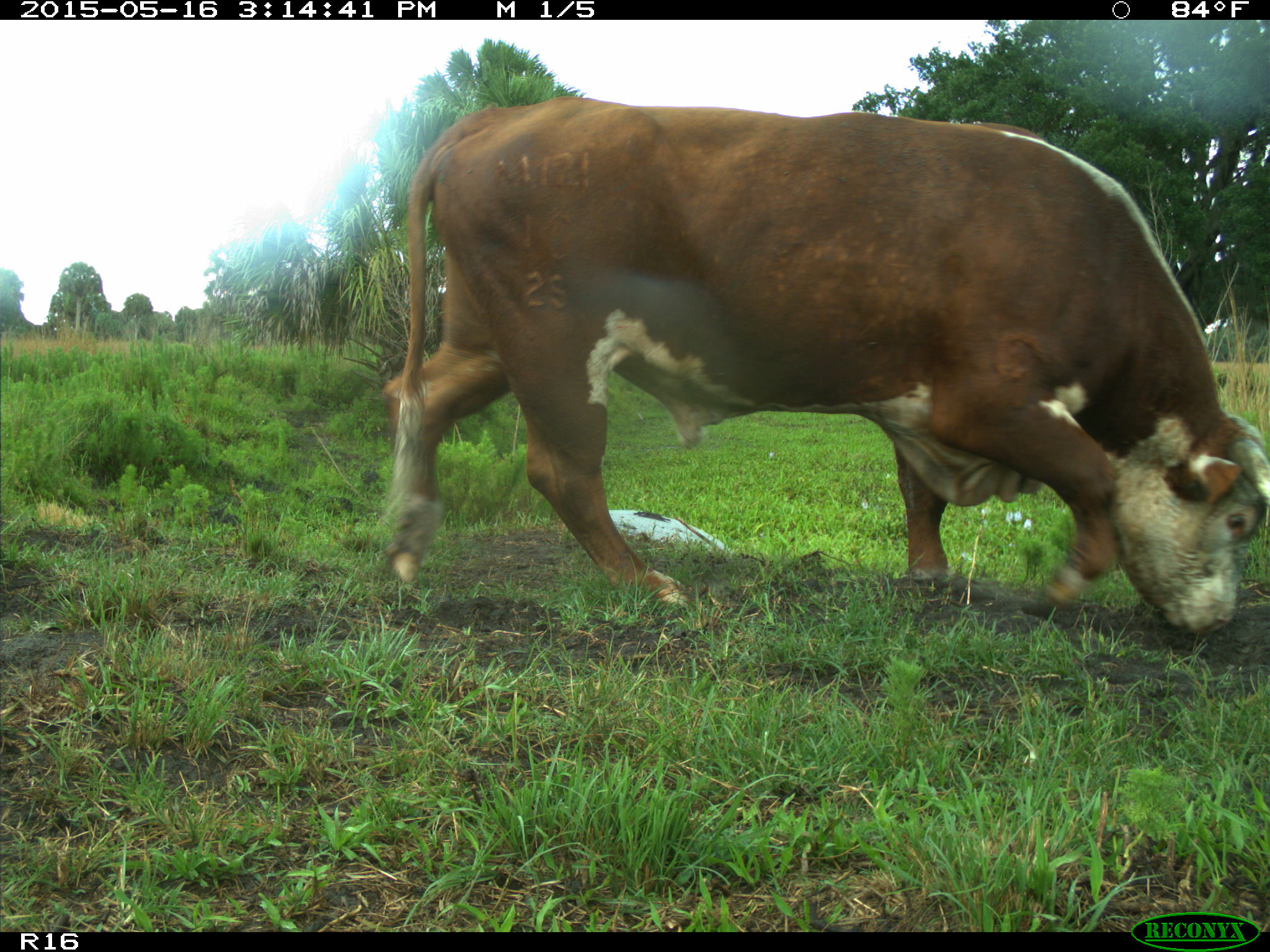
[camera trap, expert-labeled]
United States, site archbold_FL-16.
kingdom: Animalia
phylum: Chordata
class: Mammalia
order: Artiodactyla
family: Bovidae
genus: Bos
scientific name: Bos taurus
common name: domestic cow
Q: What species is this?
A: Bos taurus (domestic cow).